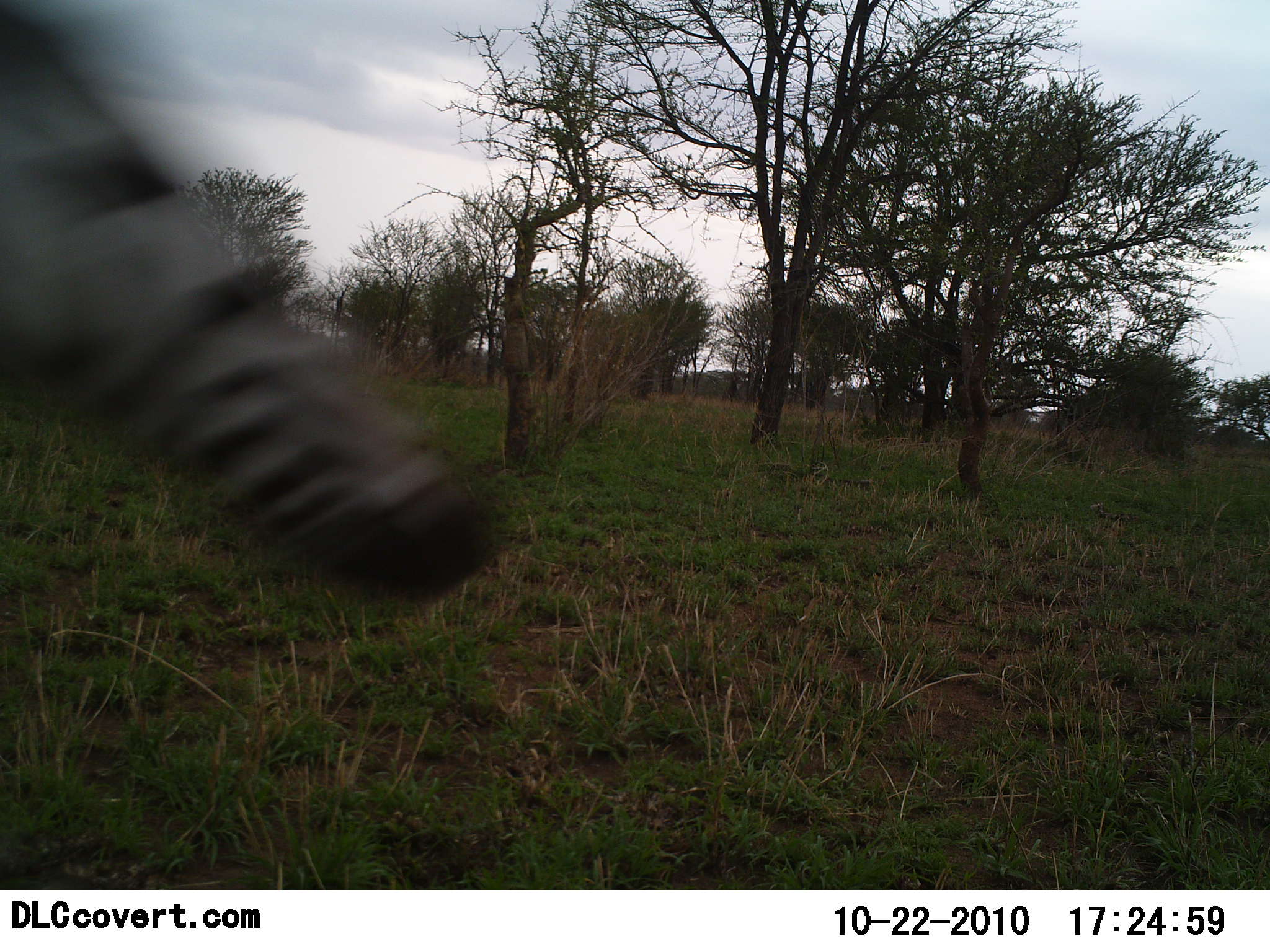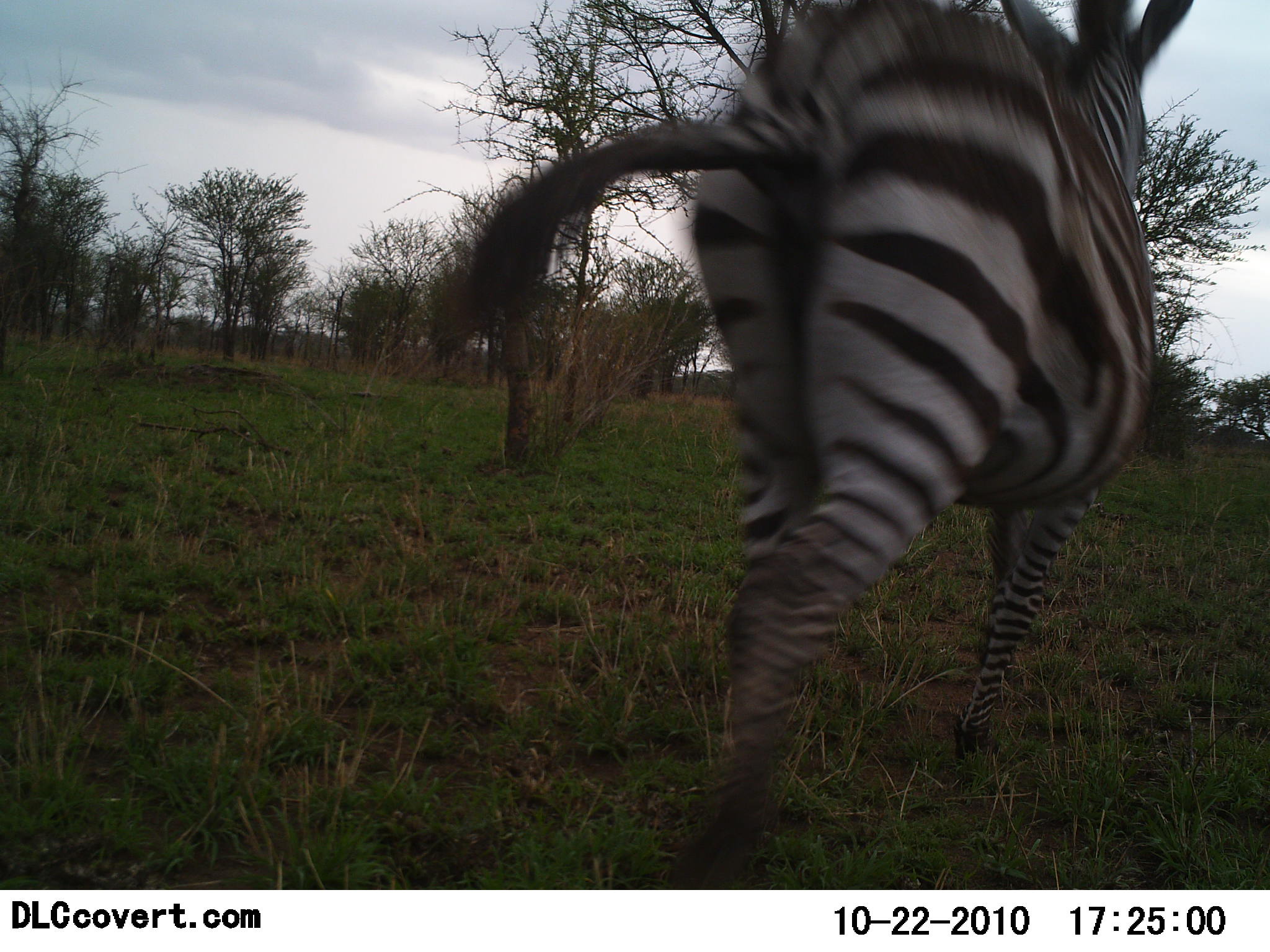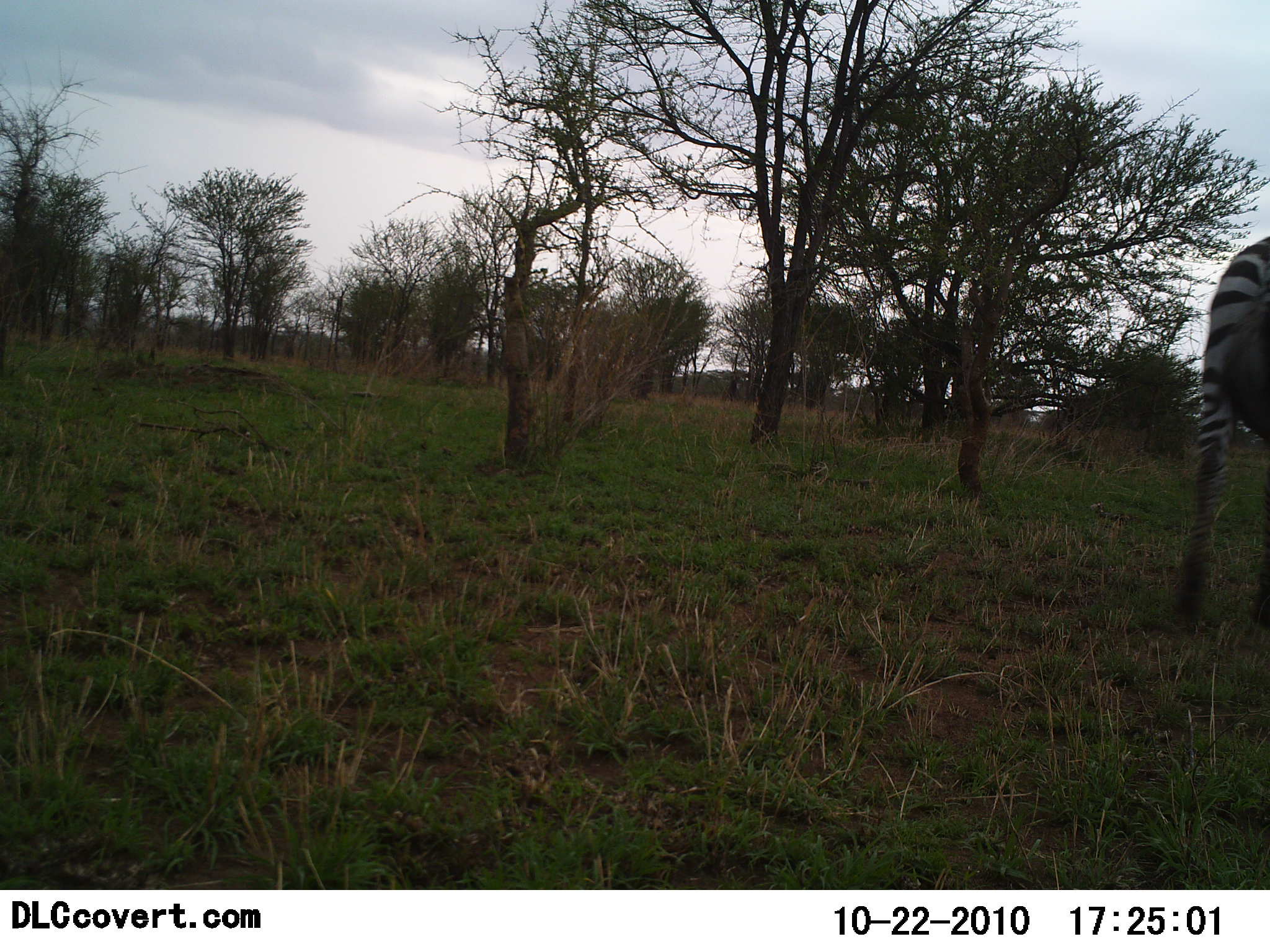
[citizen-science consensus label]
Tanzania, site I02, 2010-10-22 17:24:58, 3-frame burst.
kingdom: Animalia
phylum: Chordata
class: Mammalia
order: Perissodactyla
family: Equidae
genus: Equus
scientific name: Equus quagga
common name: plains zebra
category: zebra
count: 1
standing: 6%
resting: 0%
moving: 94%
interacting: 0%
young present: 0%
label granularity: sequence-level